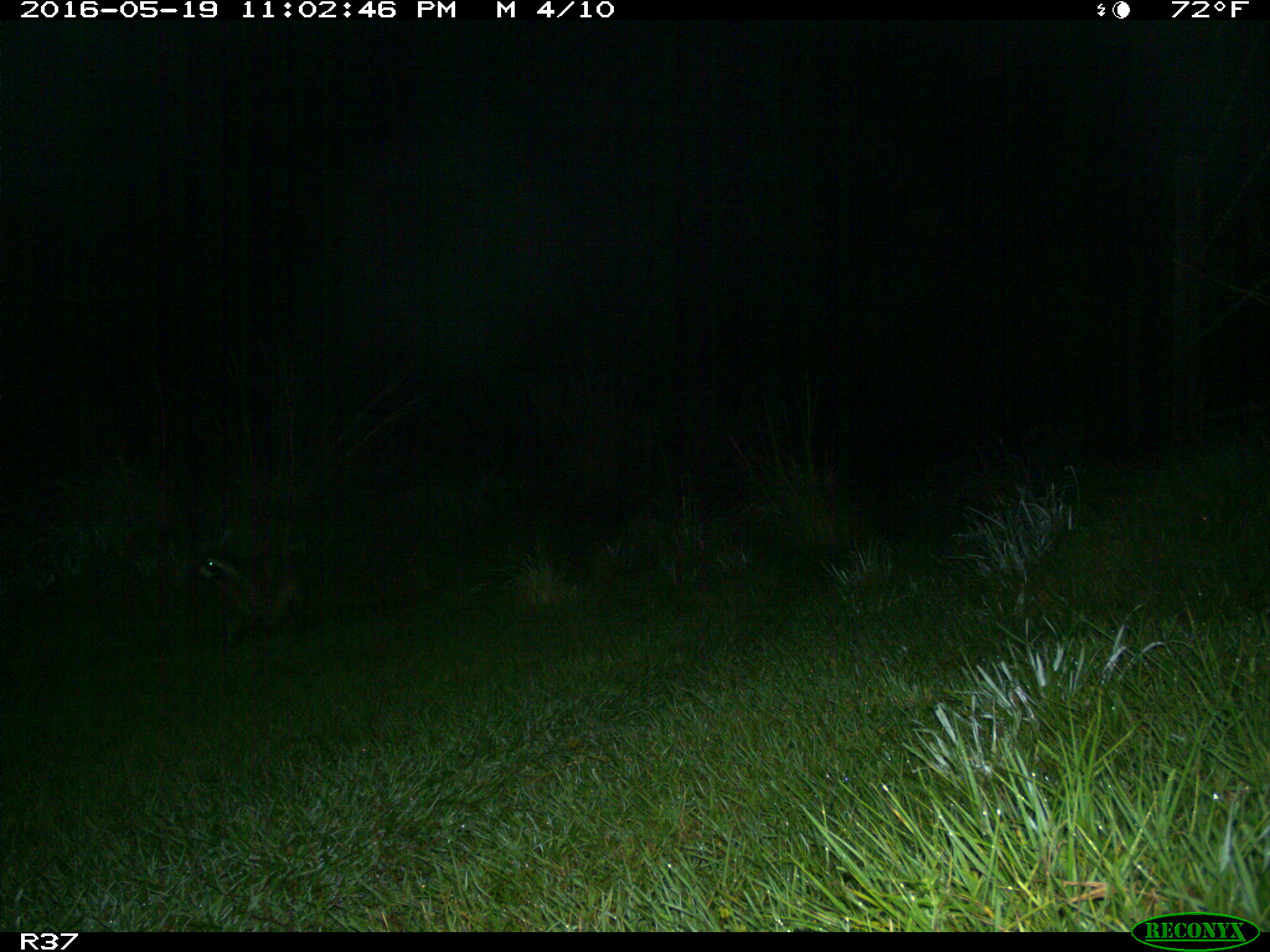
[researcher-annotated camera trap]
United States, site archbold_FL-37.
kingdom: Animalia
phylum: Chordata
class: Mammalia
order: Carnivora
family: Procyonidae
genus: Procyon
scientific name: Procyon lotor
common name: common raccoon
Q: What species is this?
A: Procyon lotor (common raccoon).